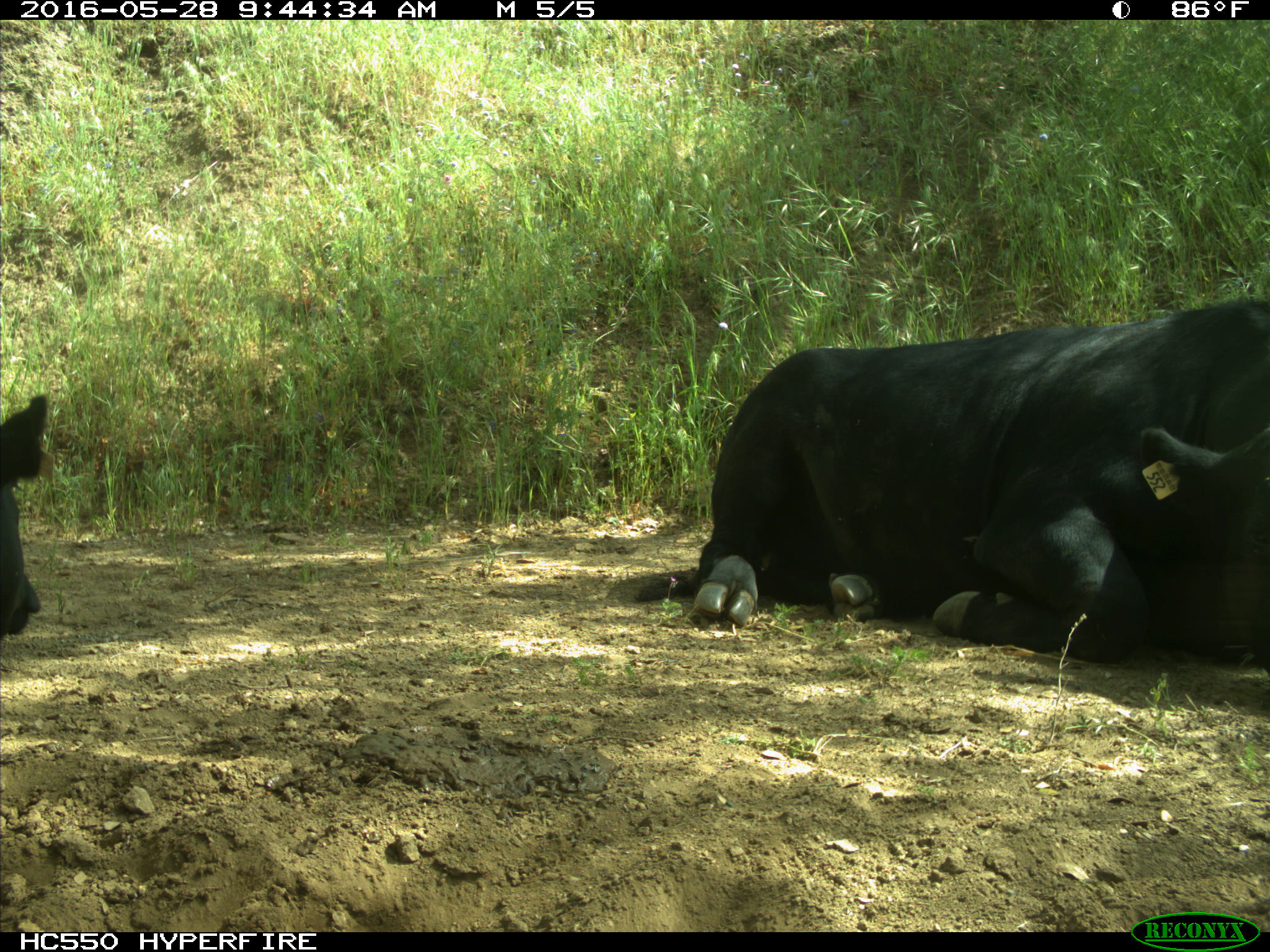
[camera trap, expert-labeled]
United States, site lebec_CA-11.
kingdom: Animalia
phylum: Chordata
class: Mammalia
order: Artiodactyla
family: Bovidae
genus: Bos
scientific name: Bos taurus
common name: domestic cow